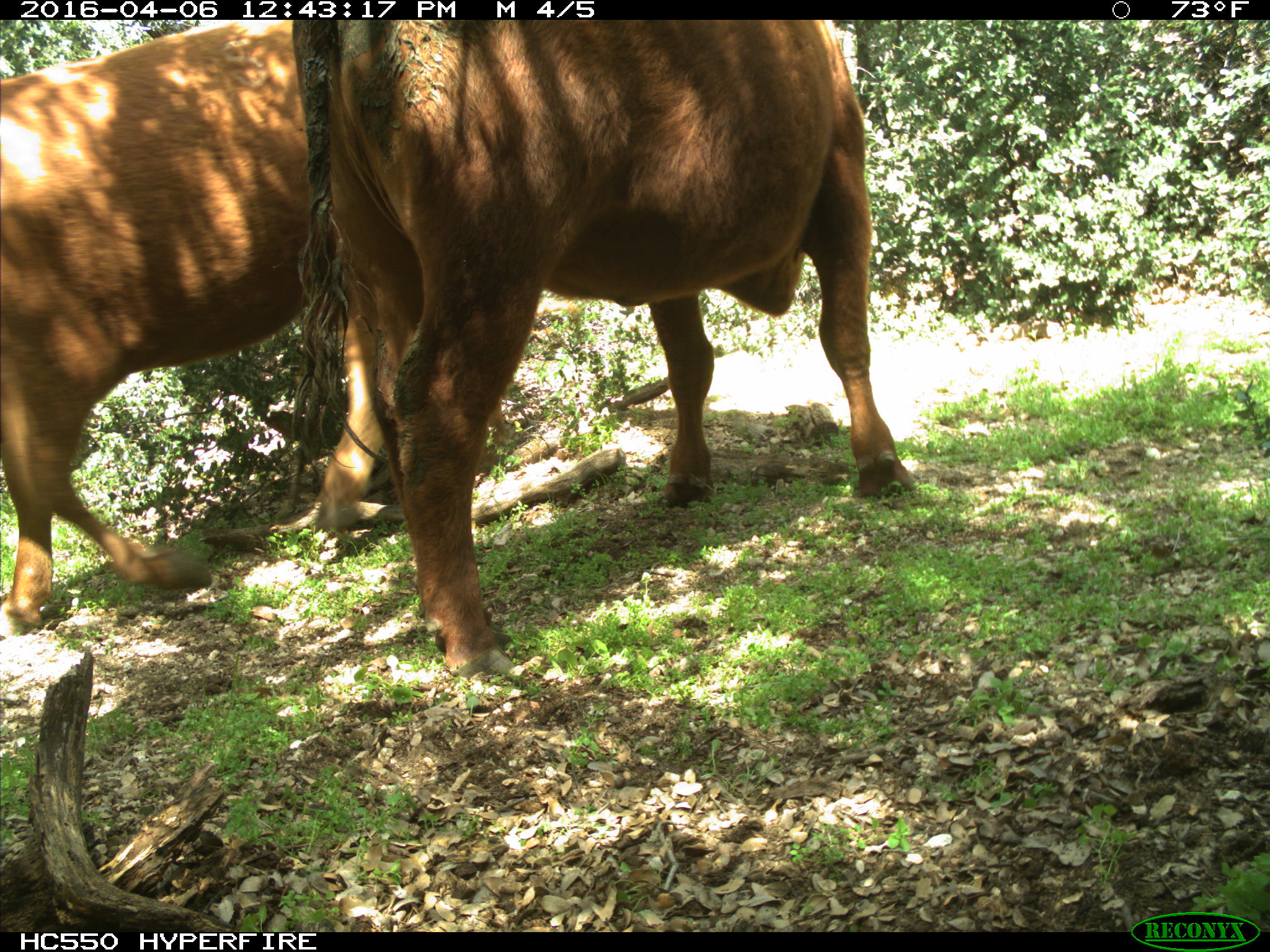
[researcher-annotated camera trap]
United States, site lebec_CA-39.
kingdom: Animalia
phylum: Chordata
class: Mammalia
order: Artiodactyla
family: Bovidae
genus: Bos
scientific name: Bos taurus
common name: domestic cow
Bos taurus (domestic cow).